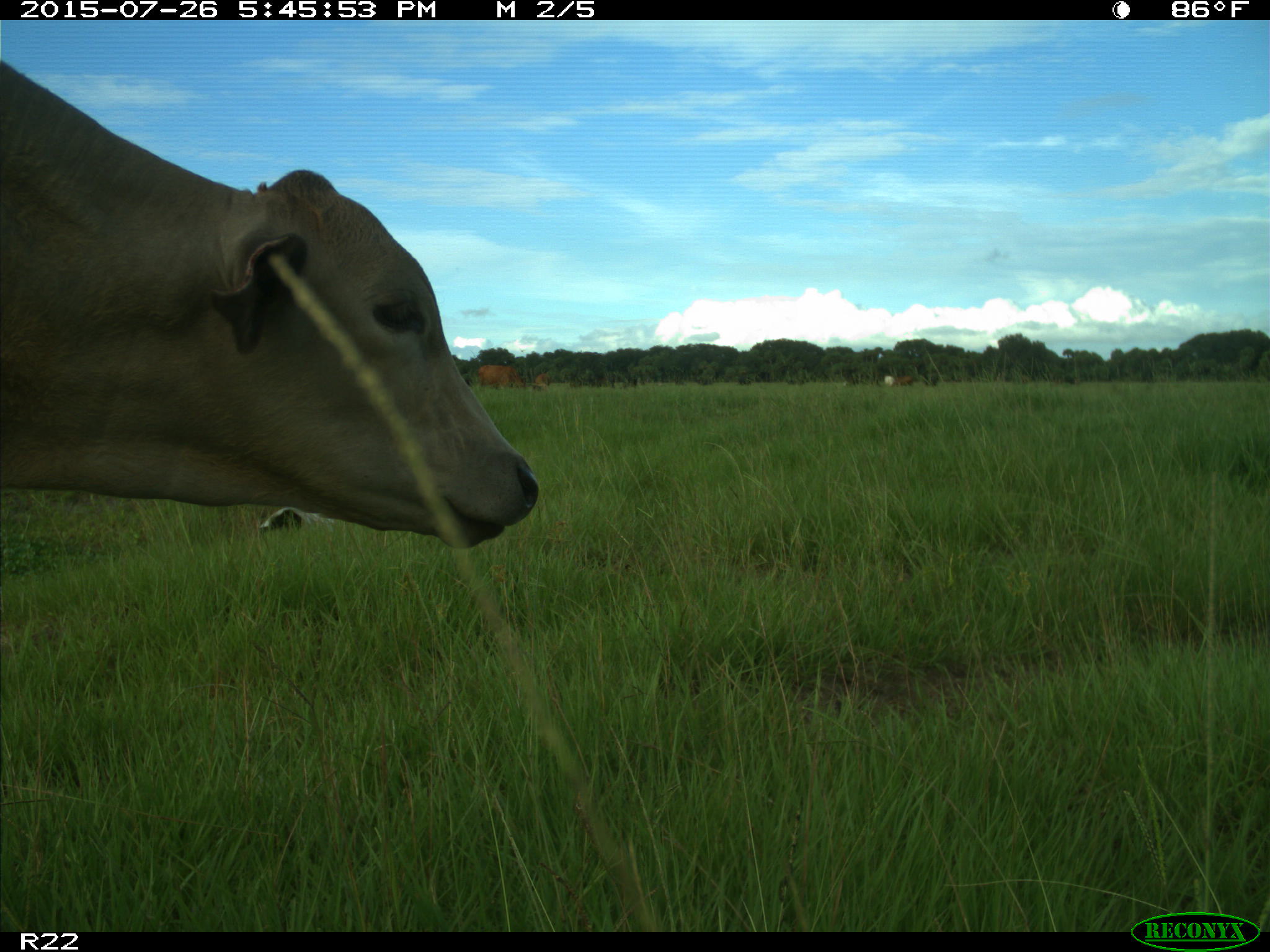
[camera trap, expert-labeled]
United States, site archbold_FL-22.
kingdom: Animalia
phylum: Chordata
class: Mammalia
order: Artiodactyla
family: Bovidae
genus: Bos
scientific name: Bos taurus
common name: domestic cow